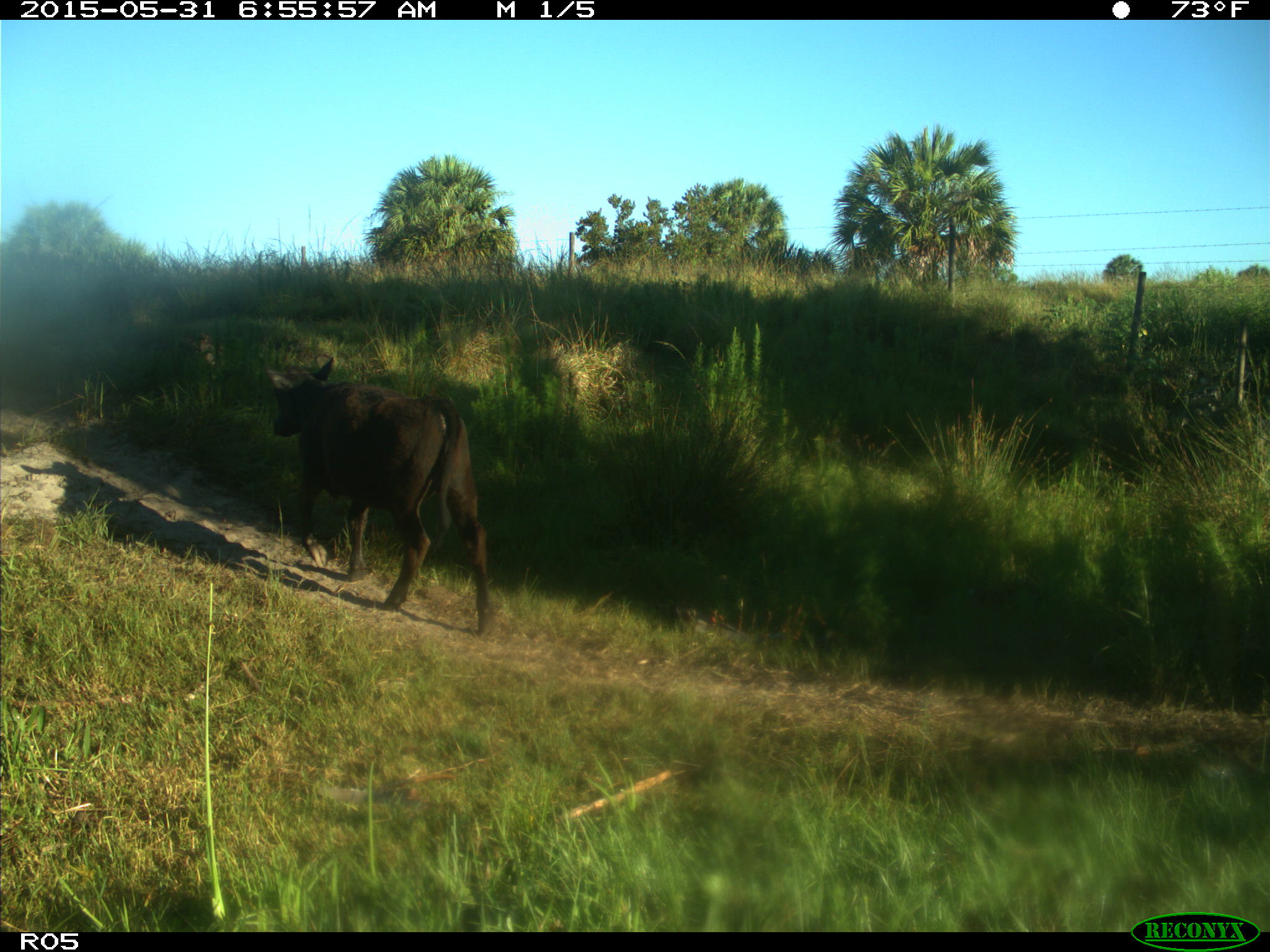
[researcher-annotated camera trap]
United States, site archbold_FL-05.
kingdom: Animalia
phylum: Chordata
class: Mammalia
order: Artiodactyla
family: Bovidae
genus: Bos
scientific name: Bos taurus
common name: domestic cow